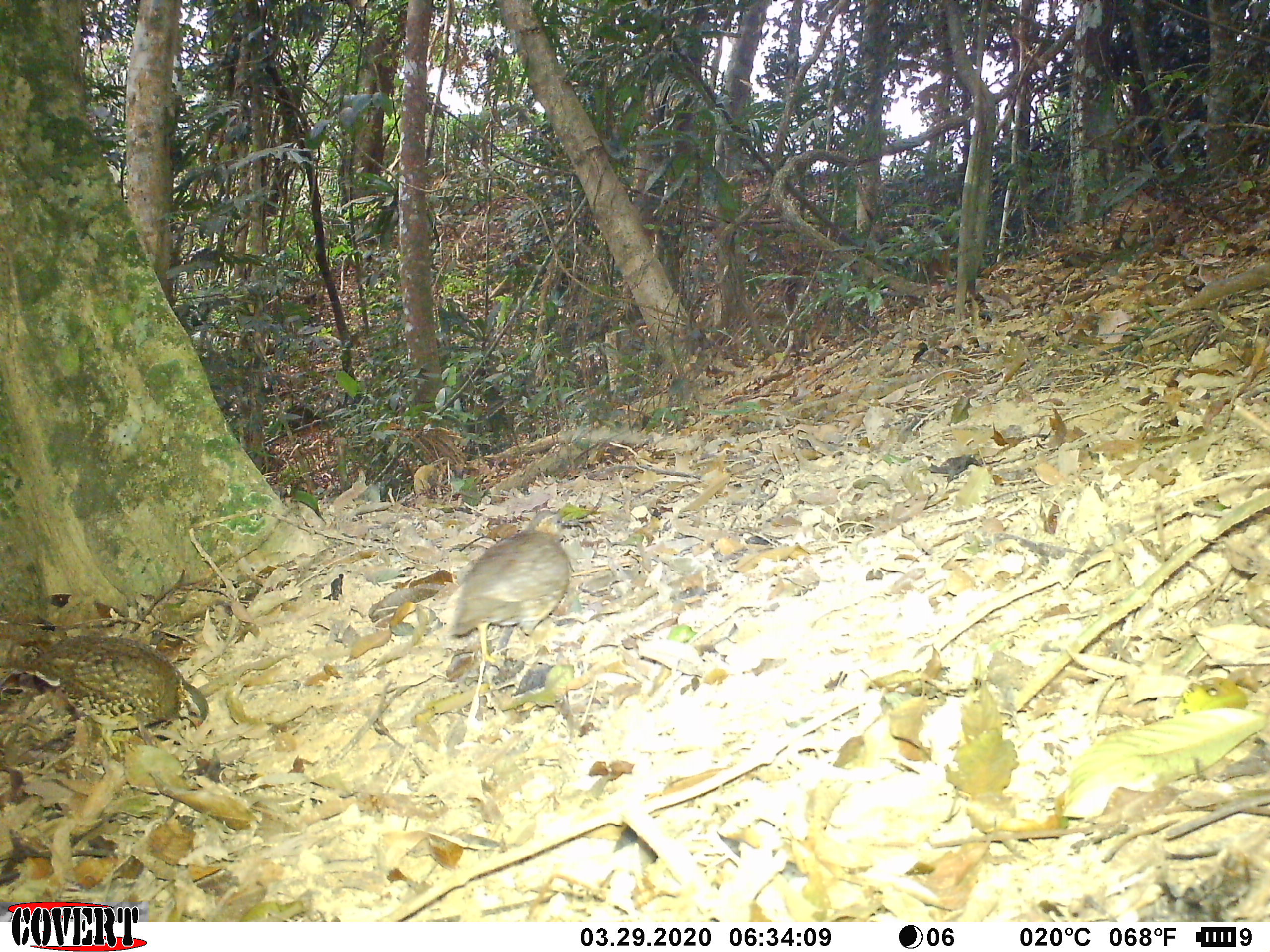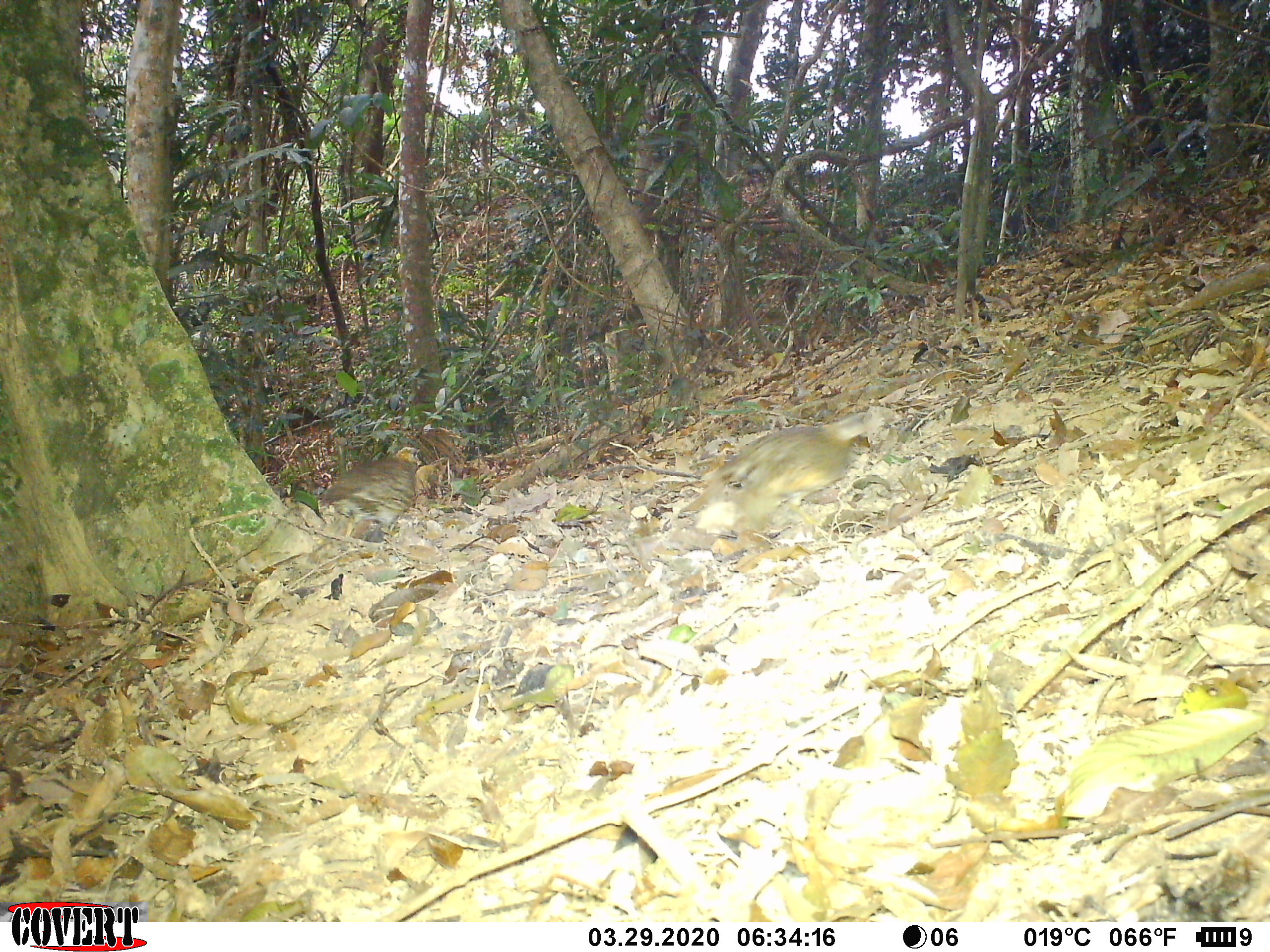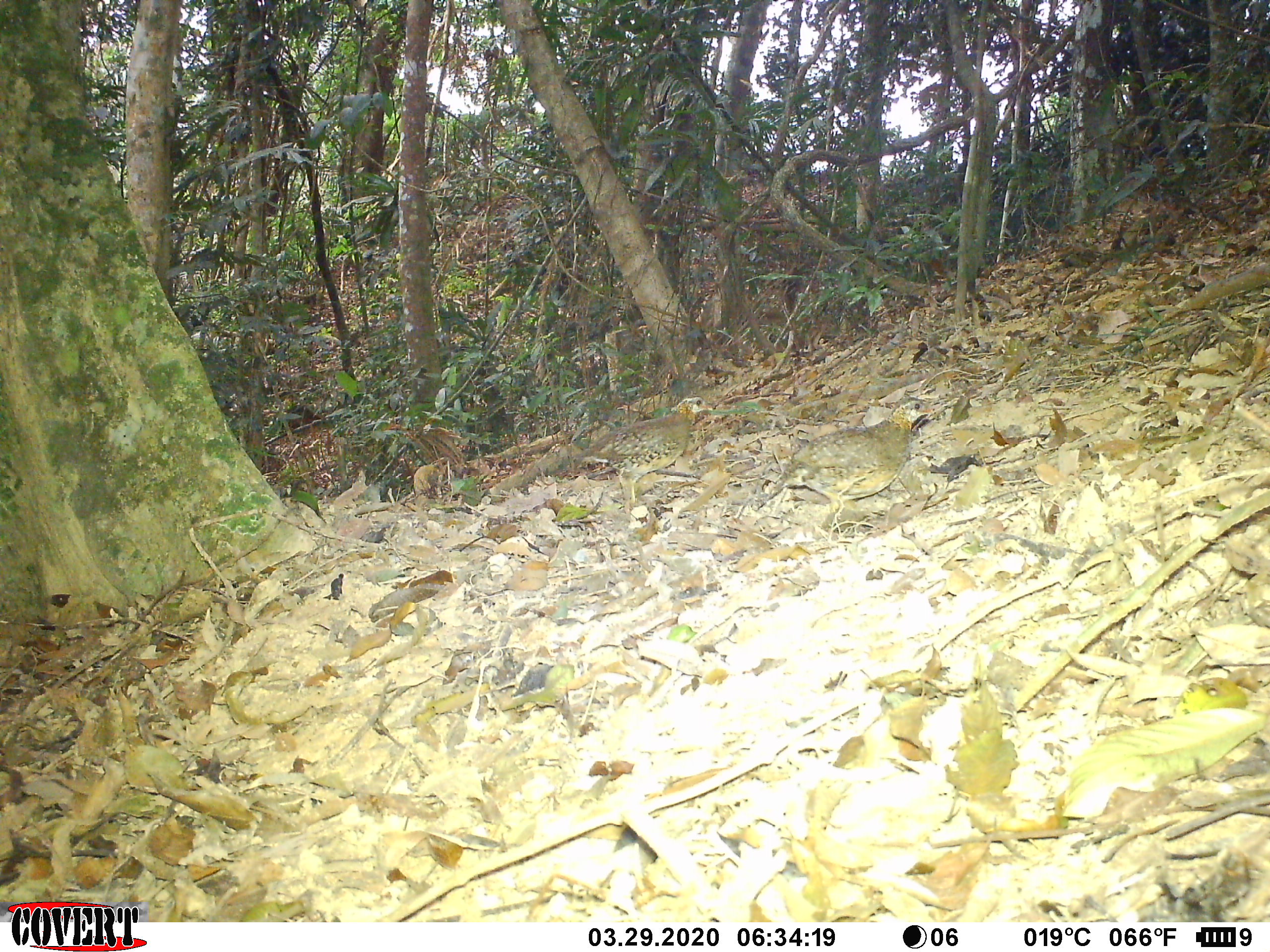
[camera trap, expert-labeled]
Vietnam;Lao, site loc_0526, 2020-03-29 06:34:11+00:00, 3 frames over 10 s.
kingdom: Animalia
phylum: Chordata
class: Aves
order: Galliformes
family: Phasianidae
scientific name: Phasianidae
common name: partridge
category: unidentified partridge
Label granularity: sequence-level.